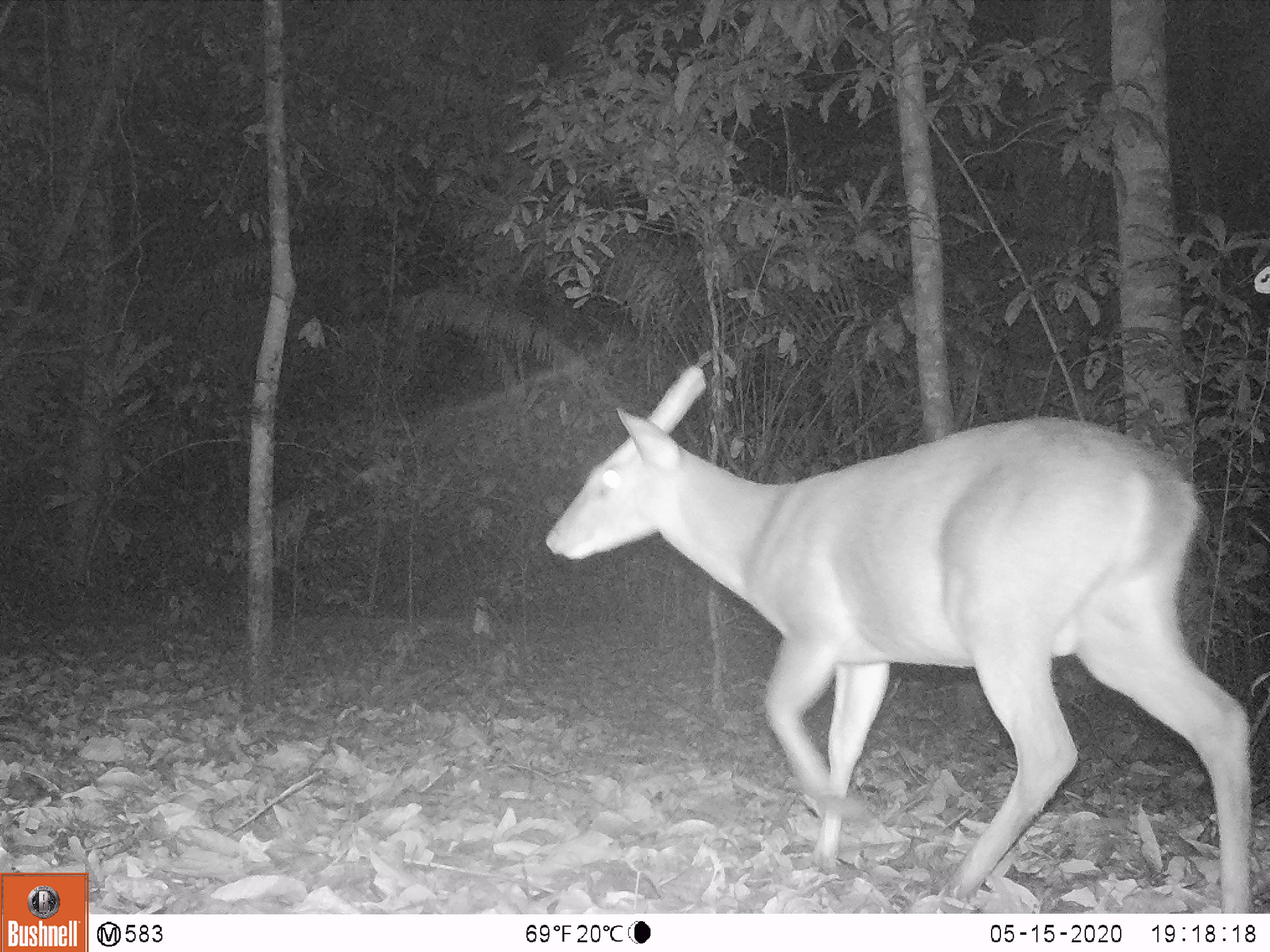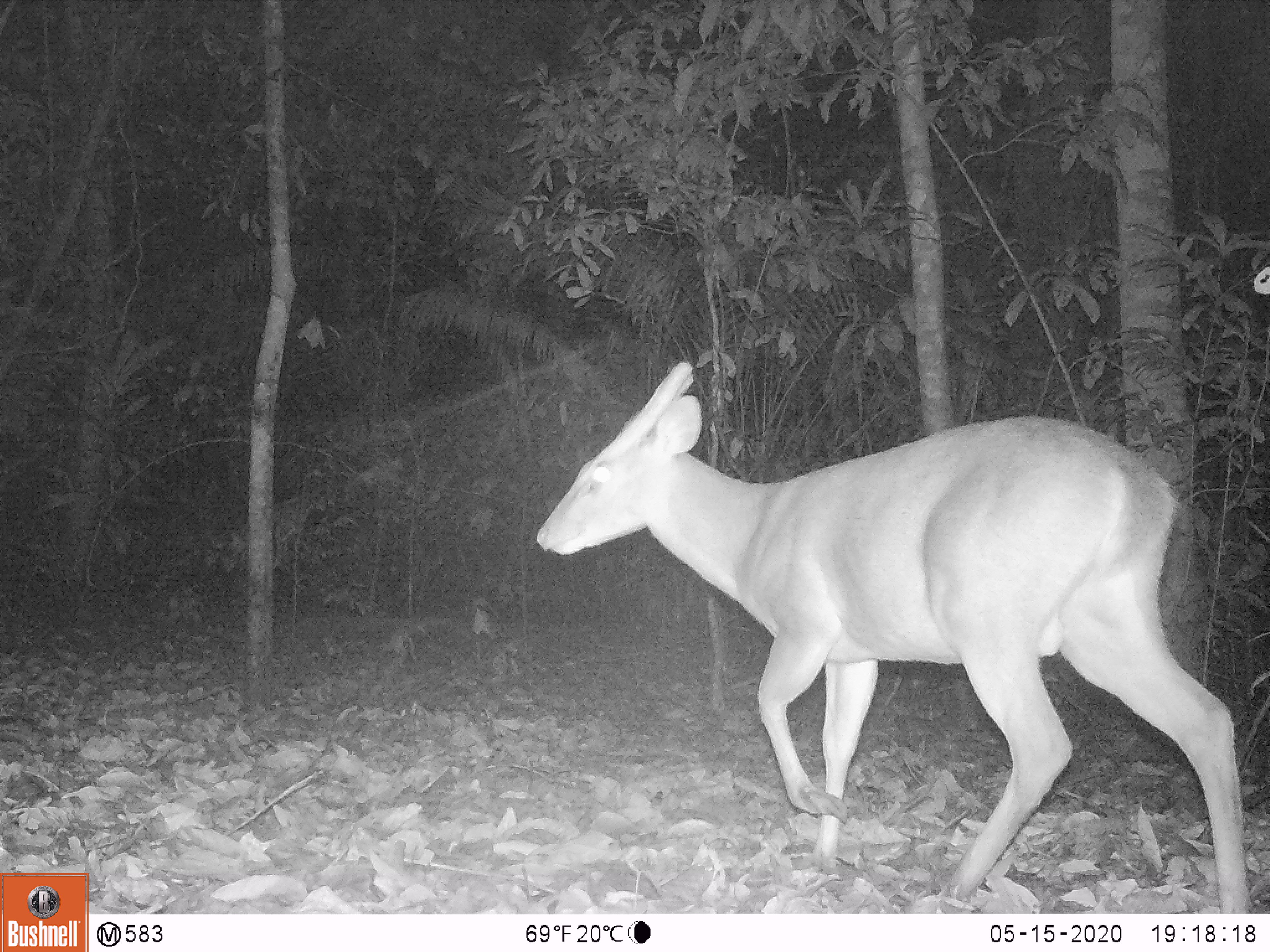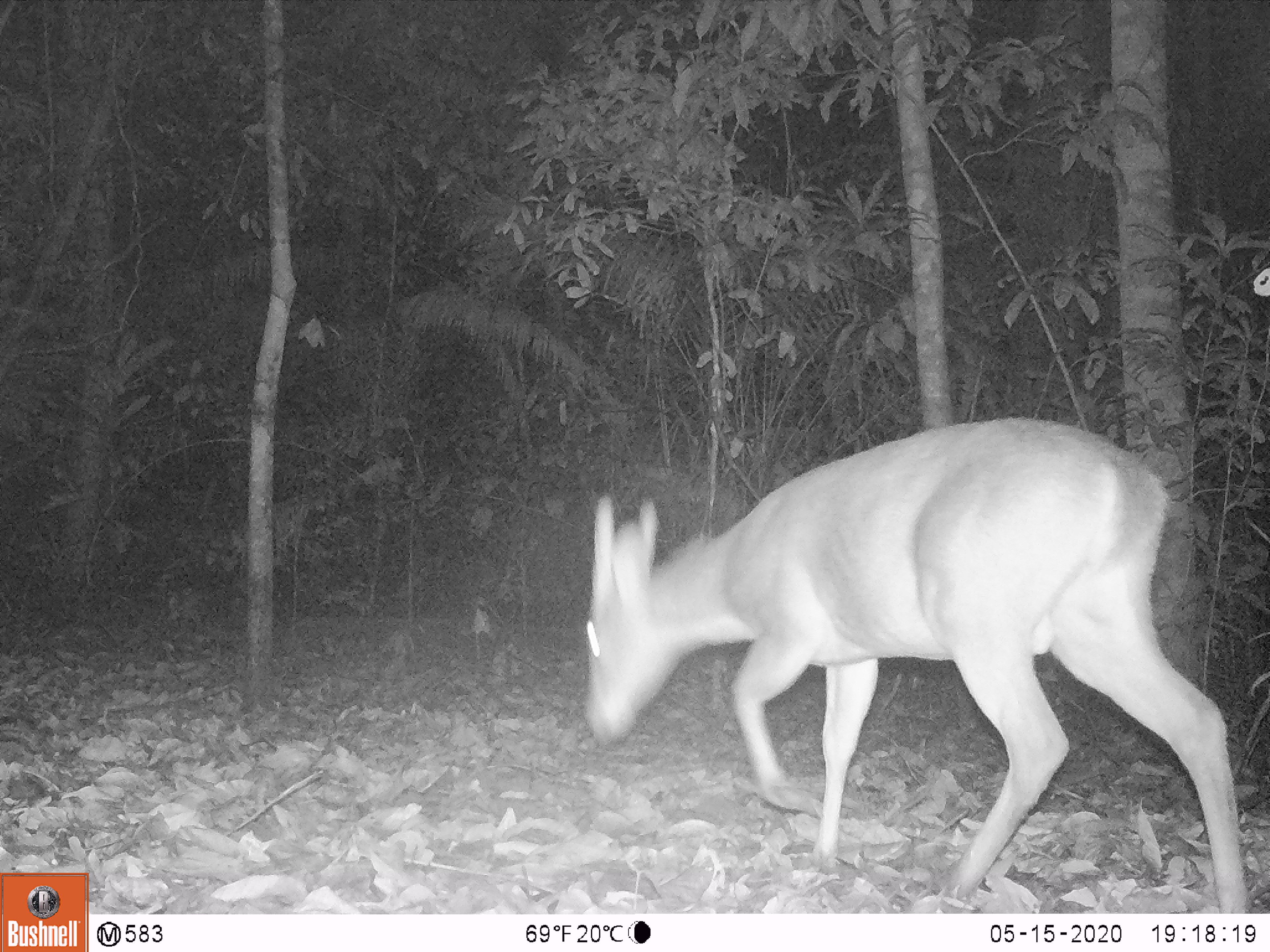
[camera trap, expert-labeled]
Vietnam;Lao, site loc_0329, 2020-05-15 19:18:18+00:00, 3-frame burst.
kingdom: Animalia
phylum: Chordata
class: Mammalia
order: Artiodactyla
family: Cervidae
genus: Muntiacus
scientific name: Muntiacus vuquangensis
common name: large-antlered muntjac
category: large antlered muntjac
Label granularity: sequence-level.